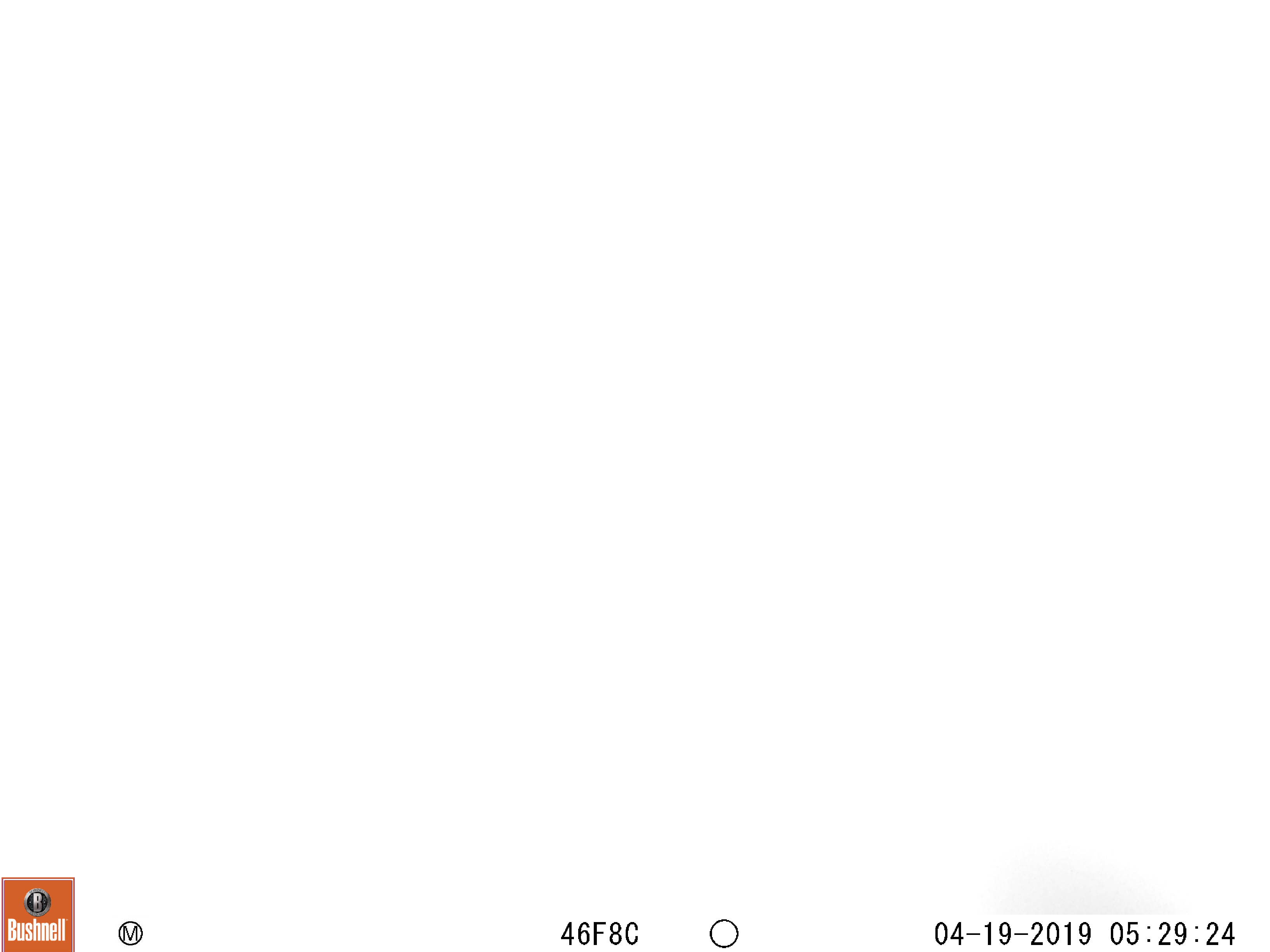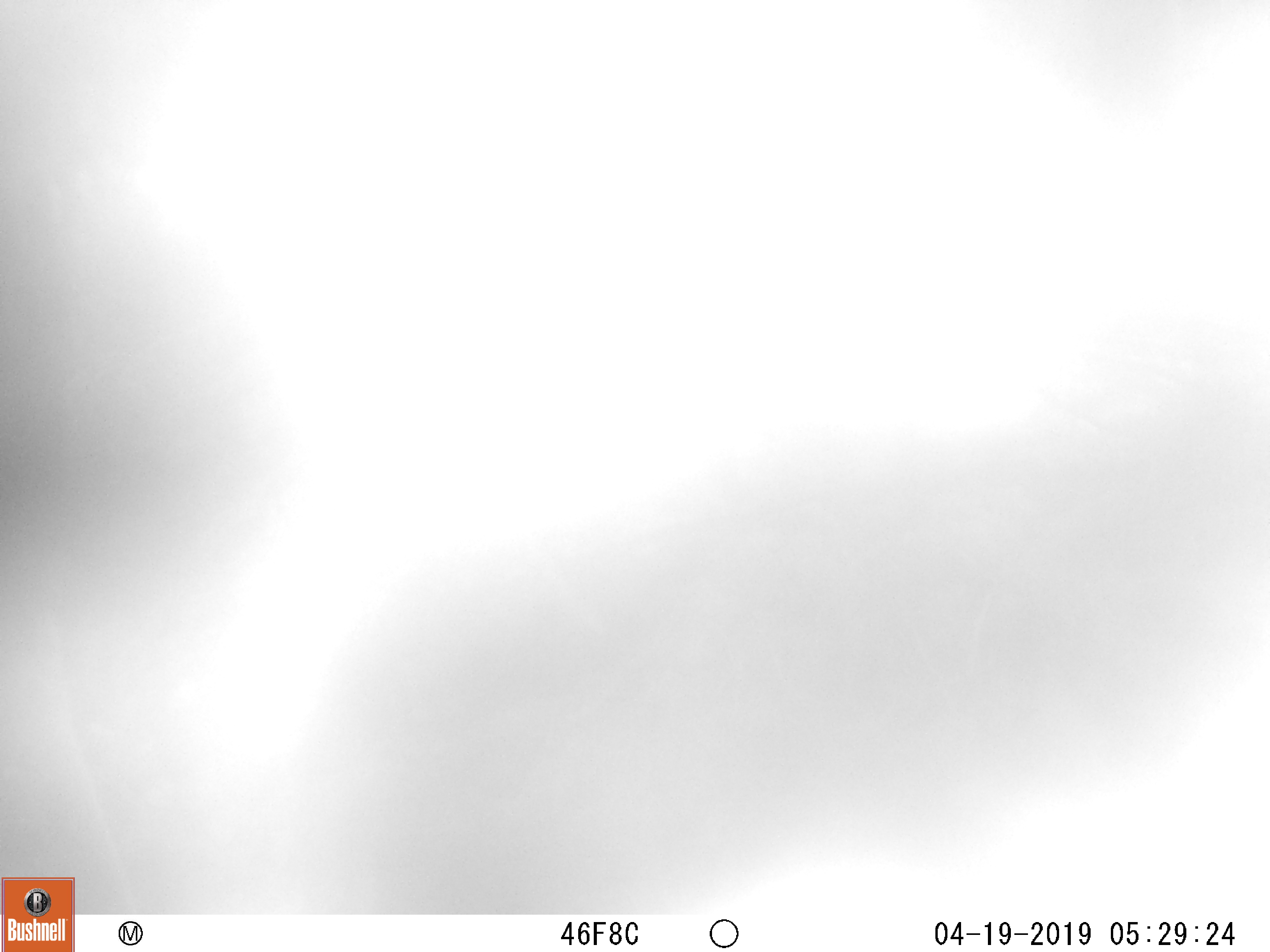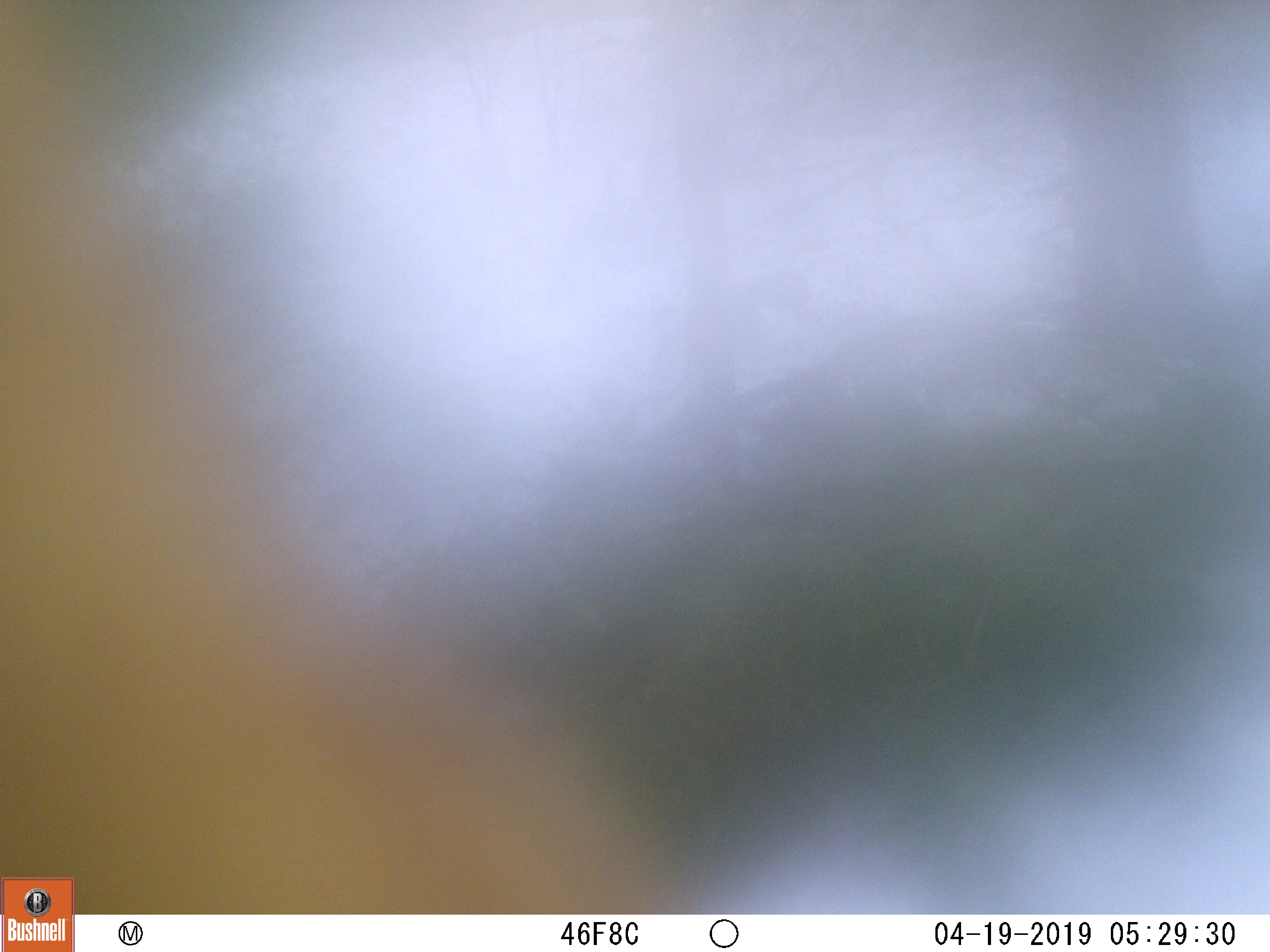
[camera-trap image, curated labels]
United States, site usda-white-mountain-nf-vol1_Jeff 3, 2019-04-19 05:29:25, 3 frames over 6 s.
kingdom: Animalia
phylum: Chordata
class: Mammalia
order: Artiodactyla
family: Cervidae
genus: Alces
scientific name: Alces alces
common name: moose